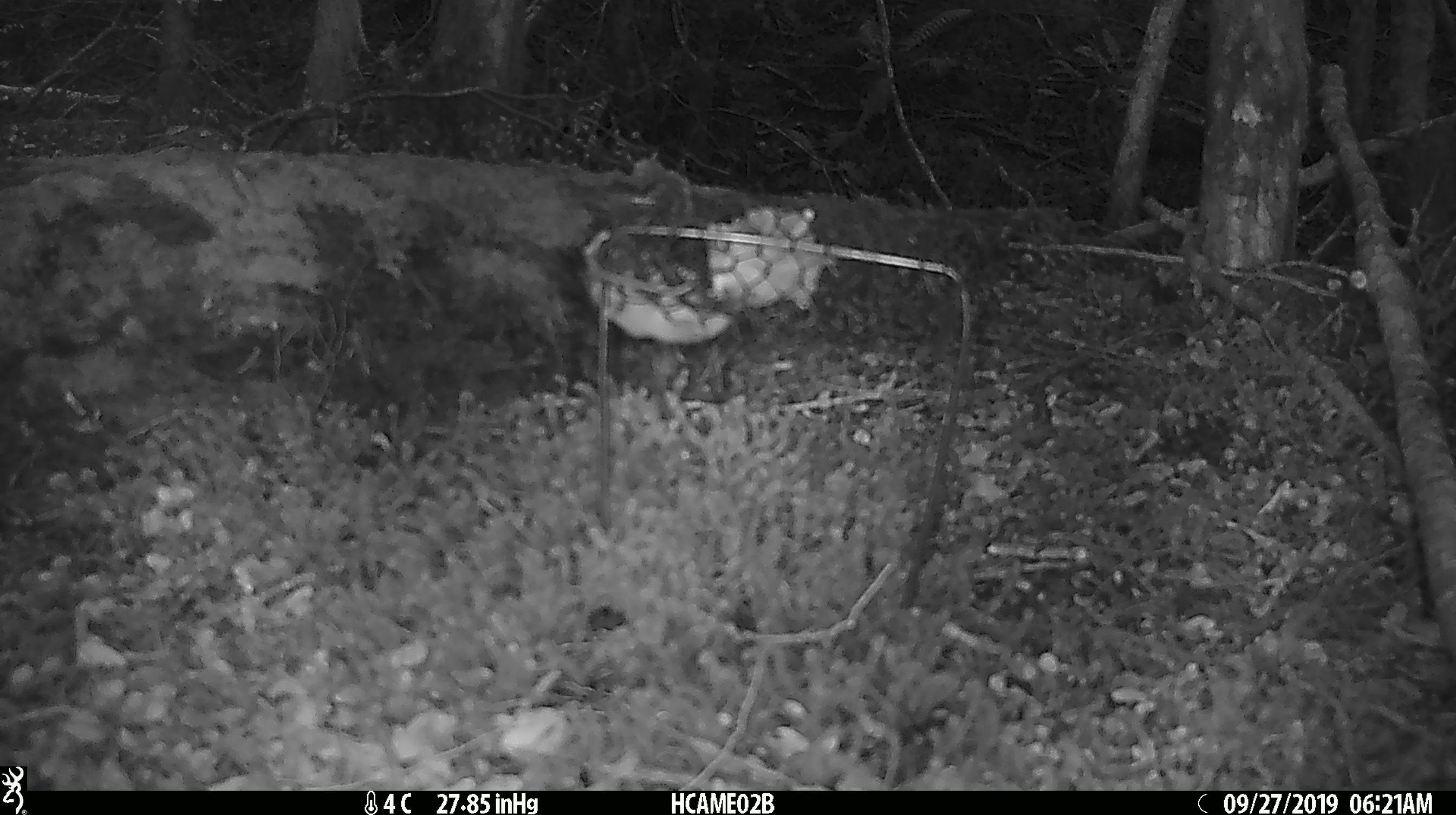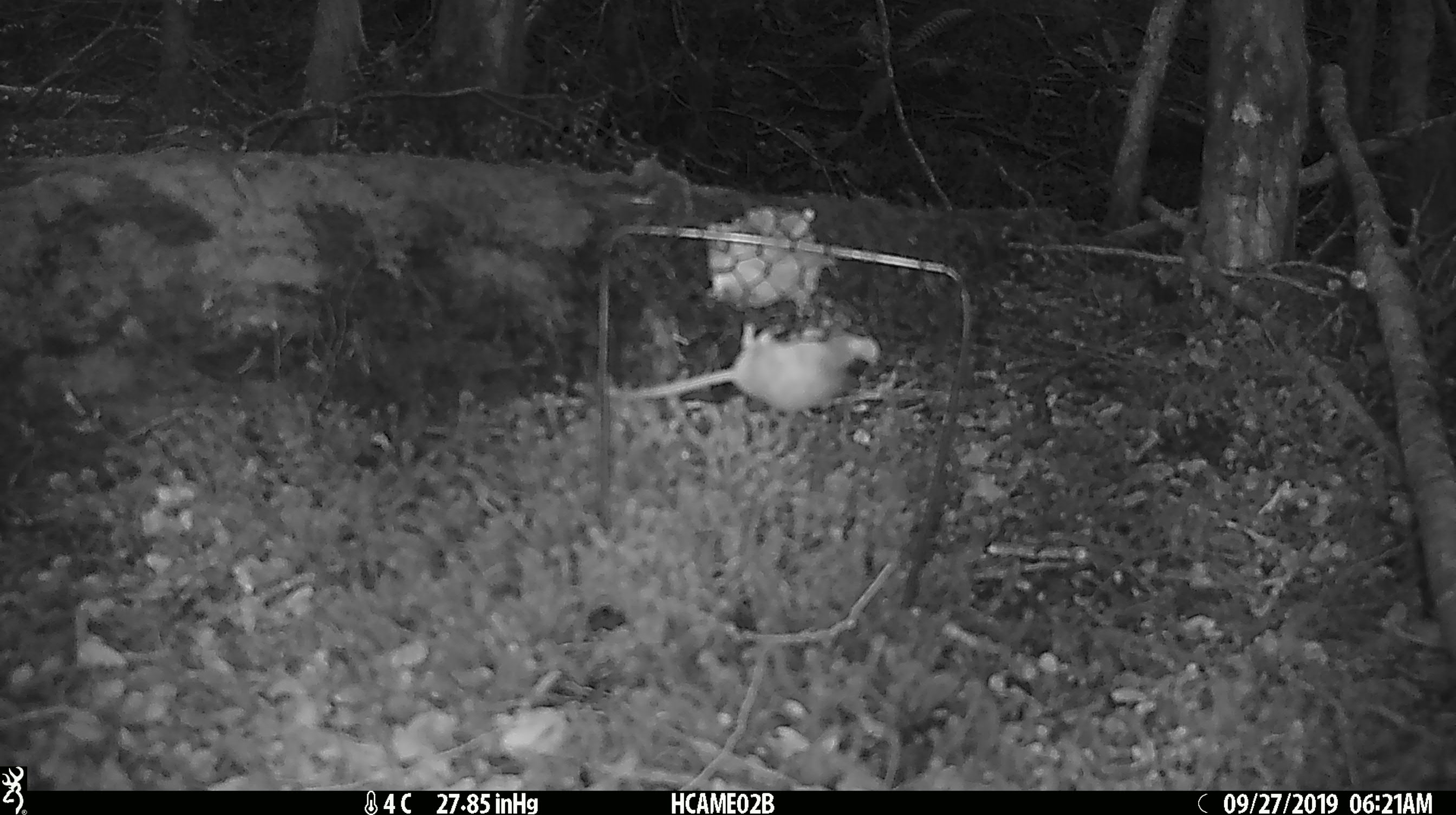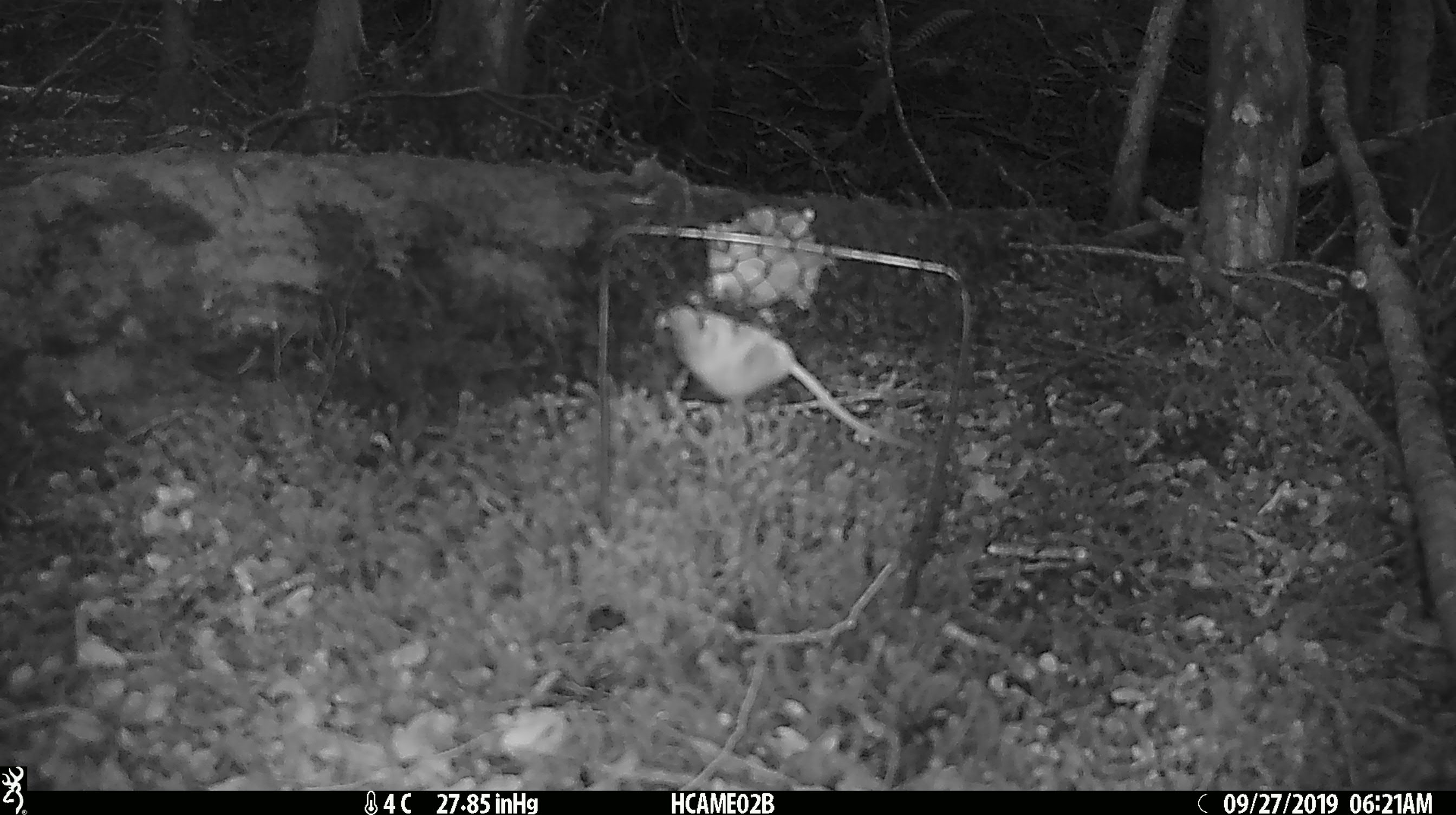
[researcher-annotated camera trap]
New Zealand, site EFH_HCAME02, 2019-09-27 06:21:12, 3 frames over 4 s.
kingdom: Animalia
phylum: Chordata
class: Mammalia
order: Rodentia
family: Muridae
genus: Mus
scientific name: Mus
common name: mouse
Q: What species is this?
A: Mouse (Mus).